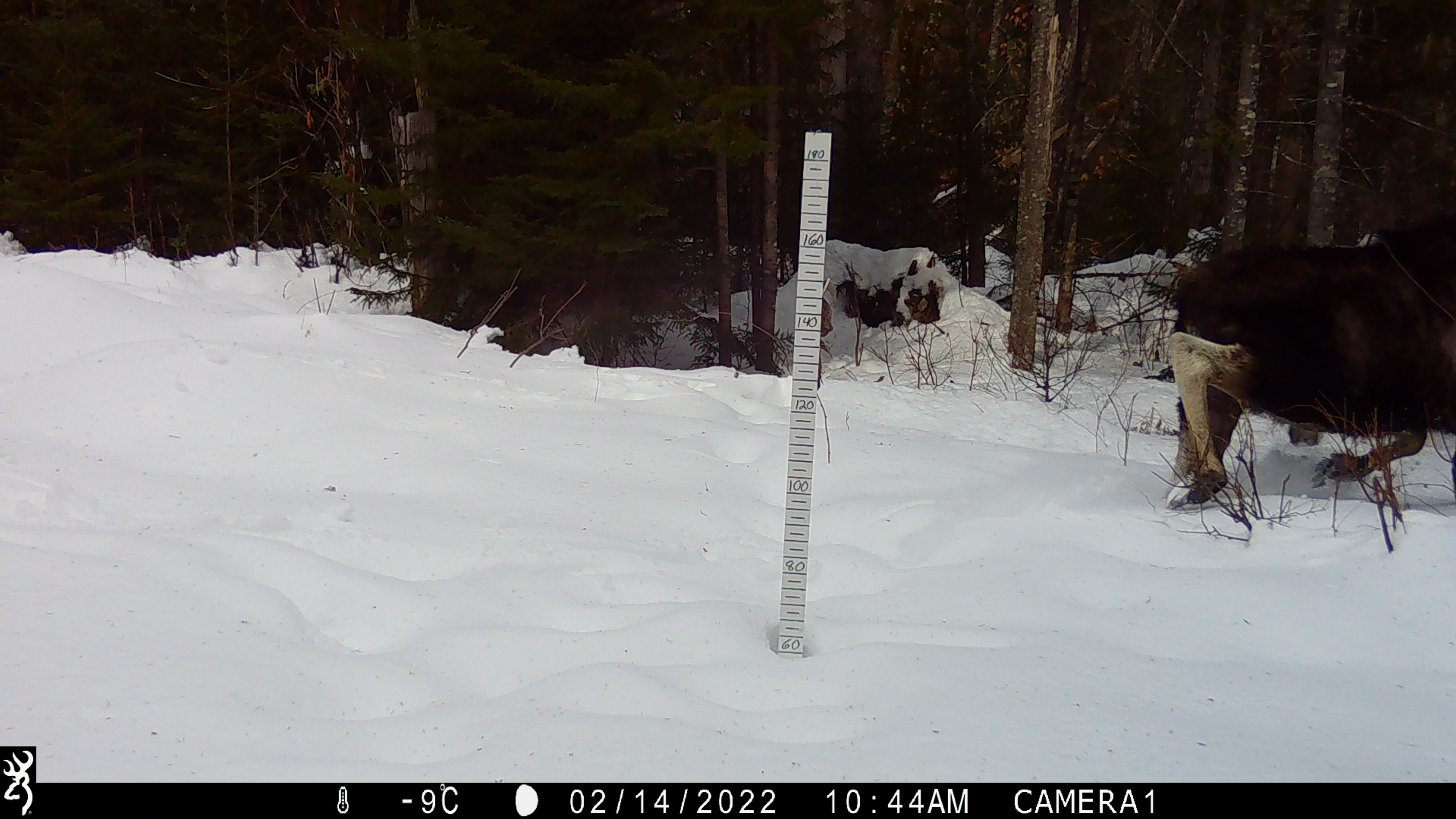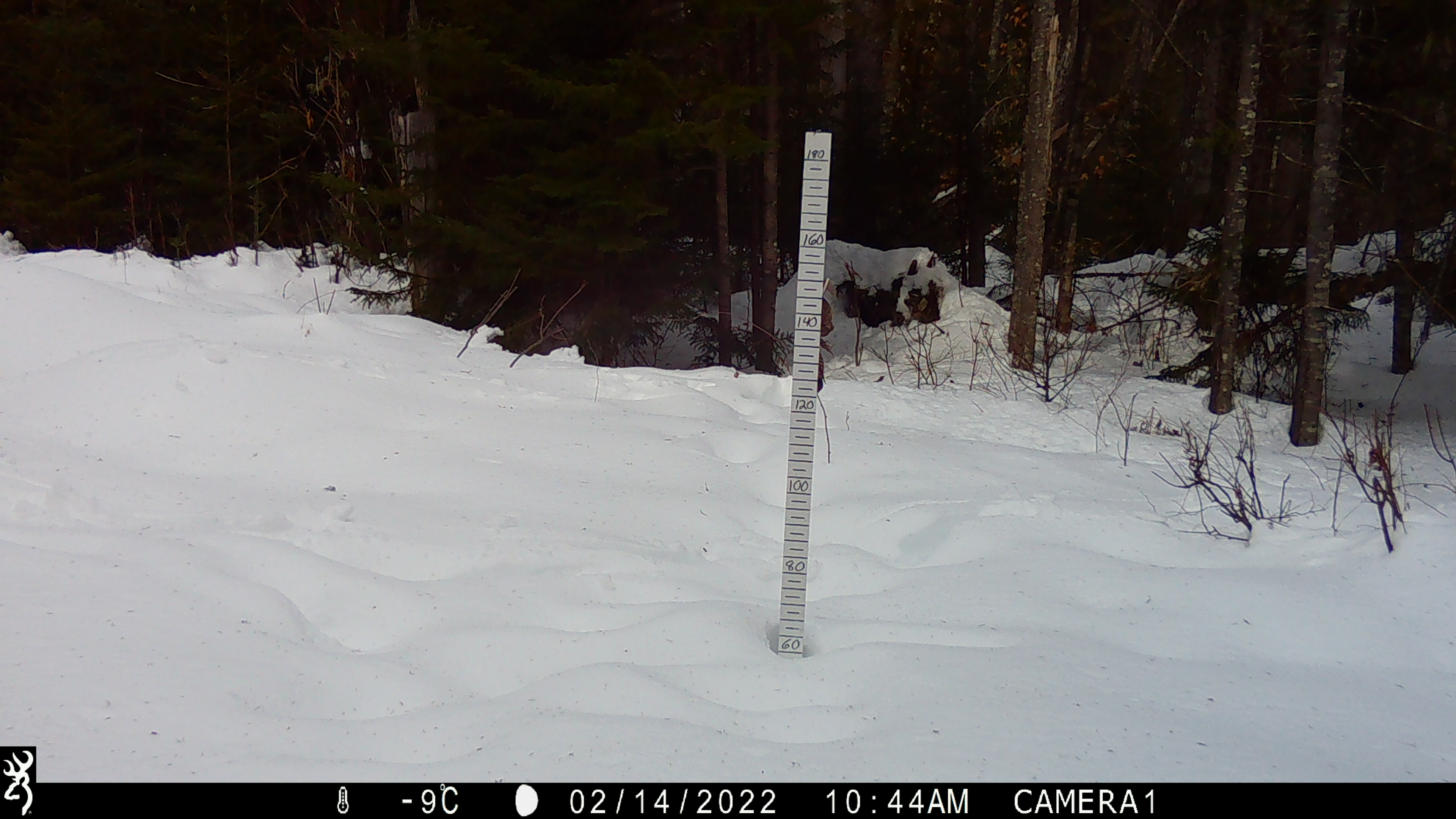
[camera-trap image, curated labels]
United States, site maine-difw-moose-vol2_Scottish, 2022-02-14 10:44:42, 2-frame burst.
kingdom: Animalia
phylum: Chordata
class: Mammalia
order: Artiodactyla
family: Cervidae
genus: Alces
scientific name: Alces alces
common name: moose